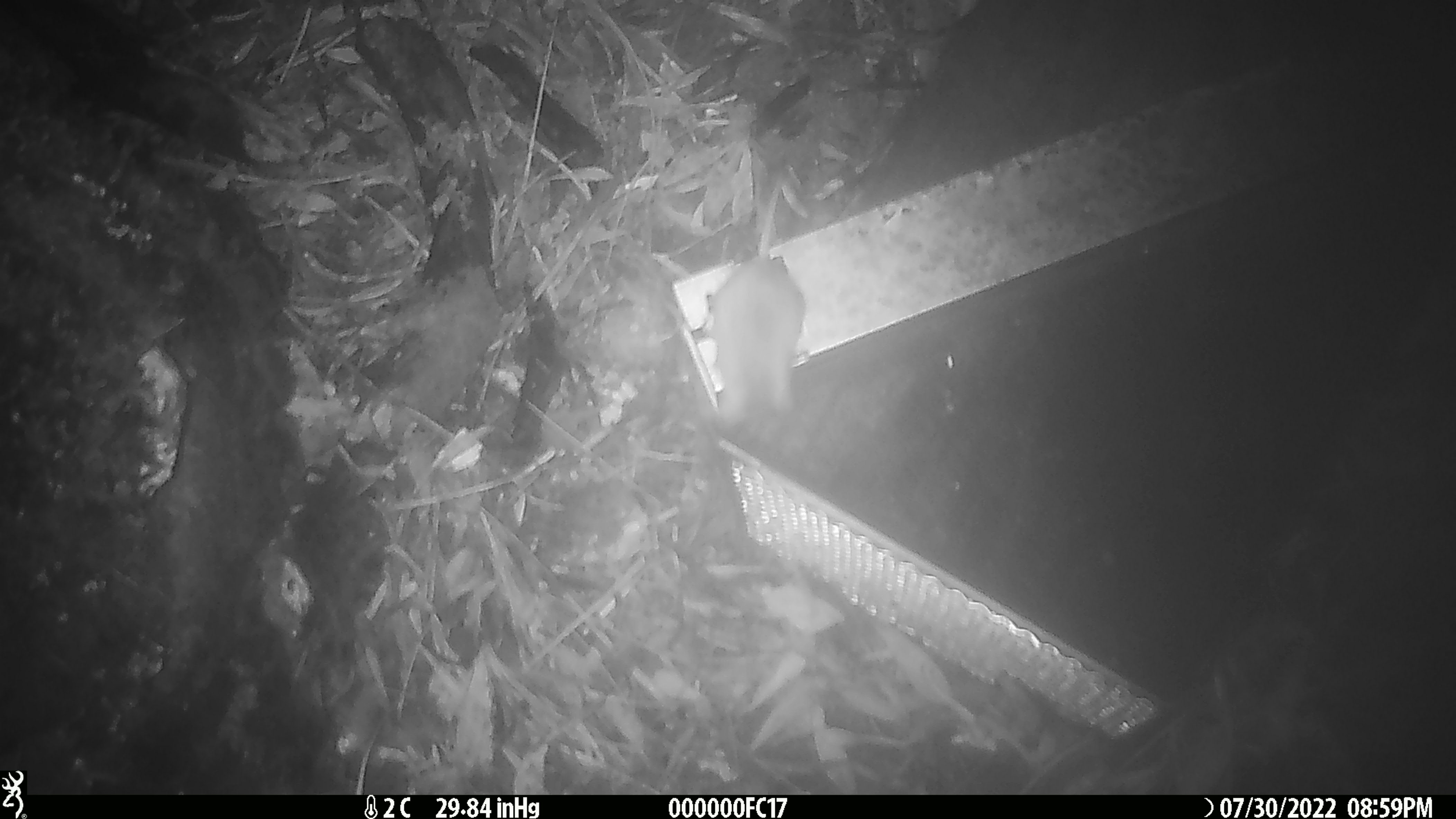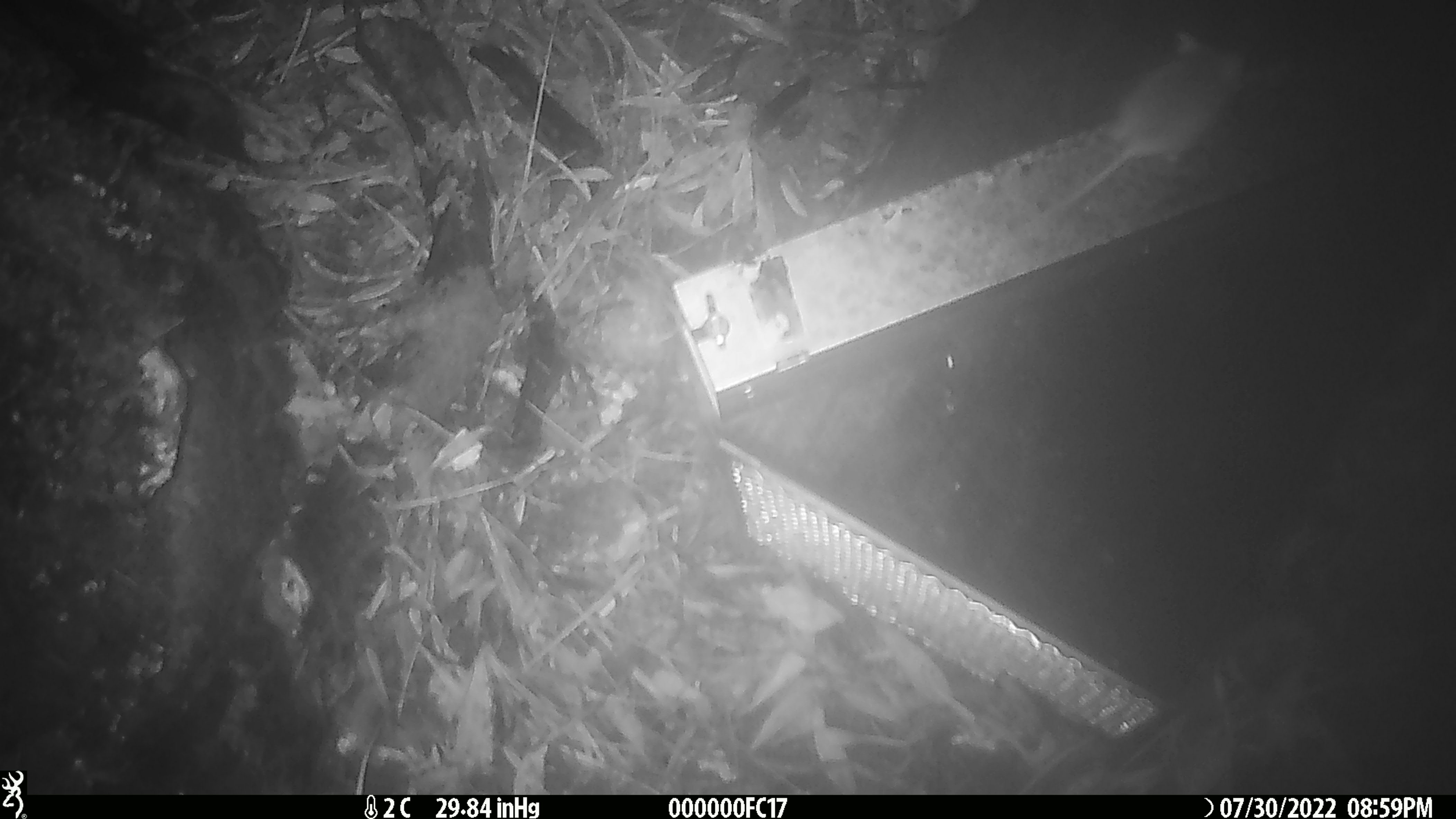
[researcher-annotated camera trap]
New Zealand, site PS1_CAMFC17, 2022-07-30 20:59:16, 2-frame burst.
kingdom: Animalia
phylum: Chordata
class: Mammalia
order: Rodentia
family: Muridae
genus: Mus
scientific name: Mus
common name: mouse